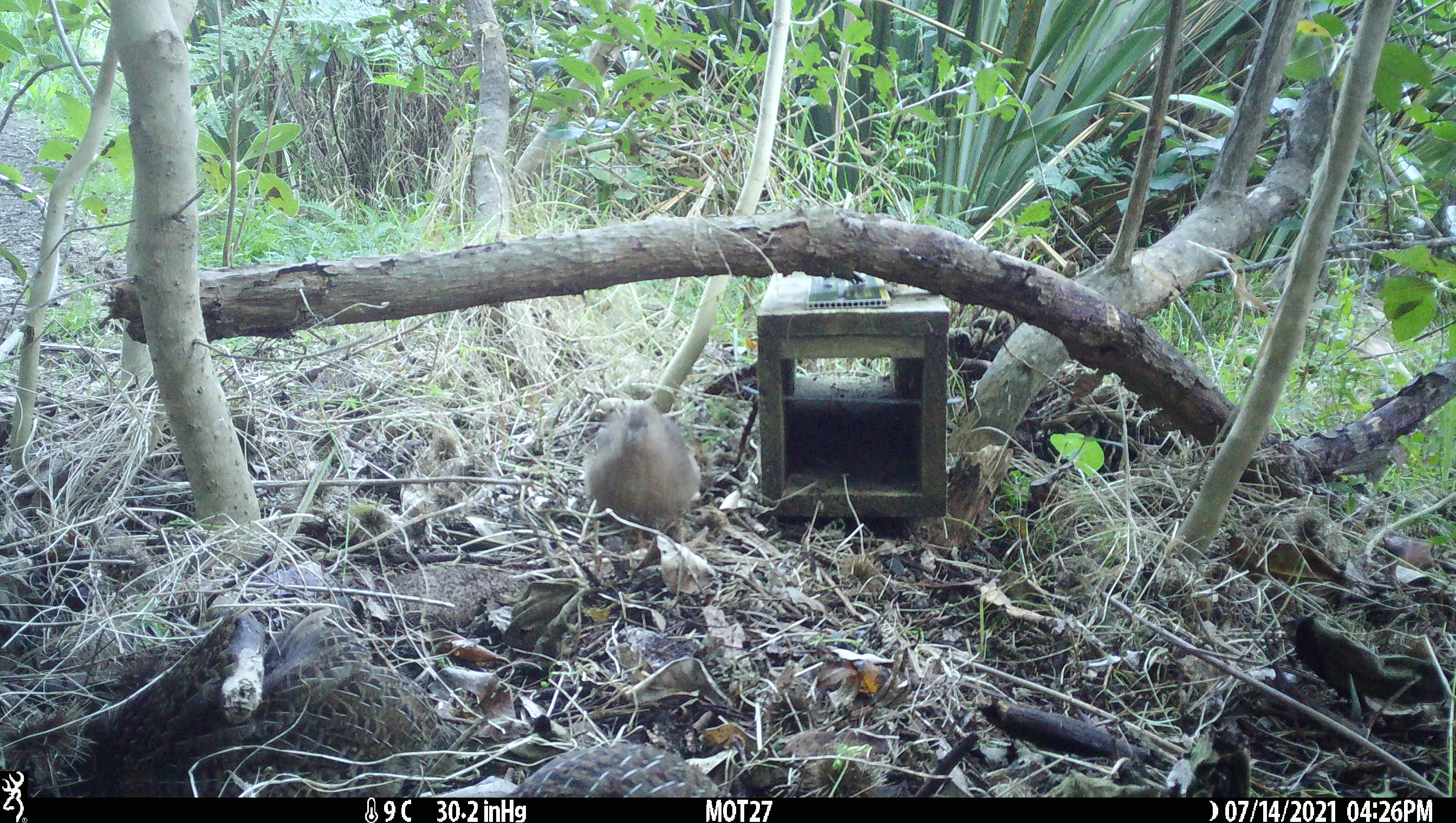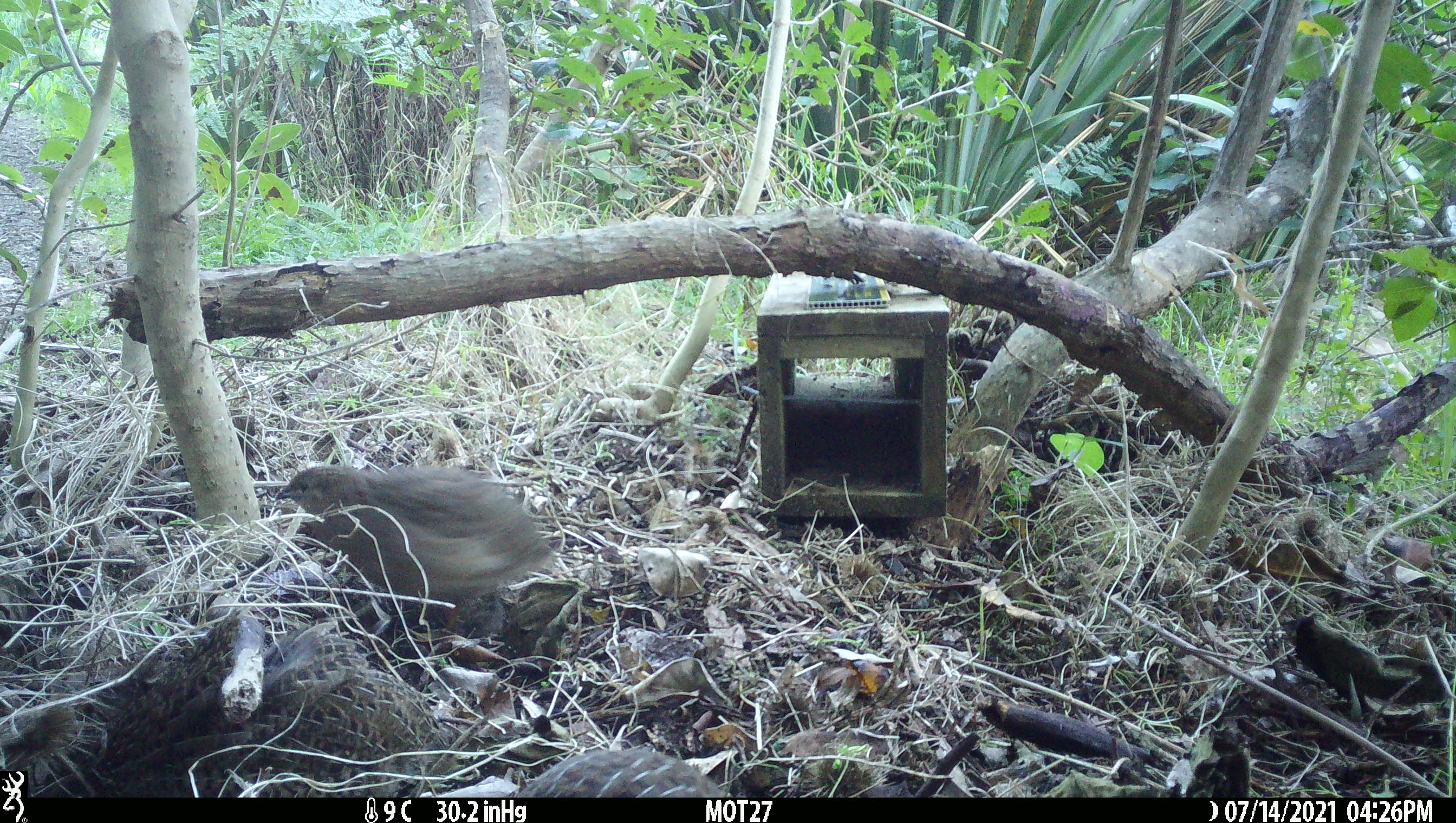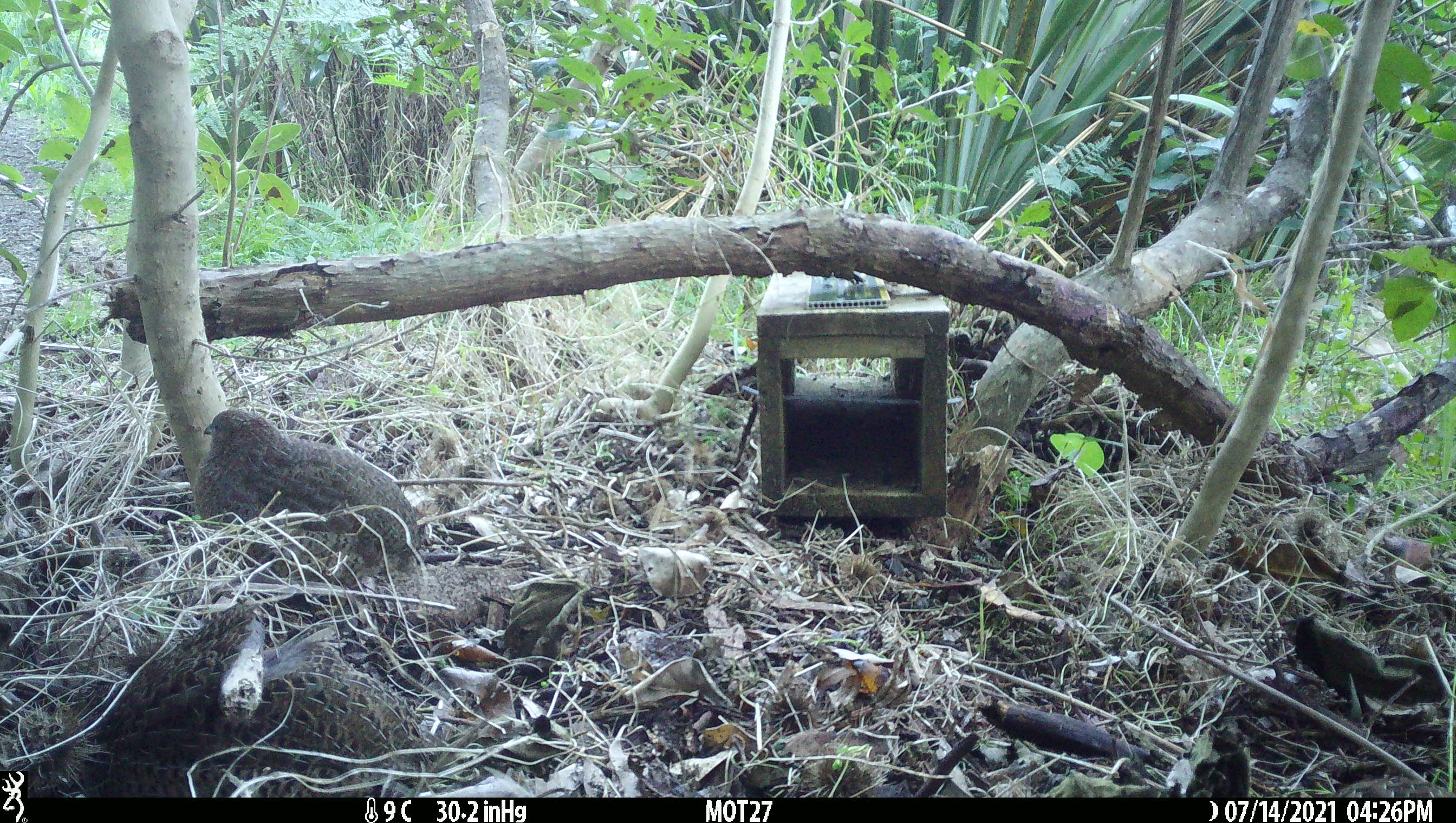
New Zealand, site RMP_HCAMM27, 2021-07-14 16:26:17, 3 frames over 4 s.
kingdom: Animalia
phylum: Chordata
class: Aves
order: Galliformes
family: Phasianidae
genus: Synoicus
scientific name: Synoicus ypsilophorus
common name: brown quail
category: quail brown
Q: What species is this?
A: Quail brown (brown quail) (Synoicus ypsilophorus).